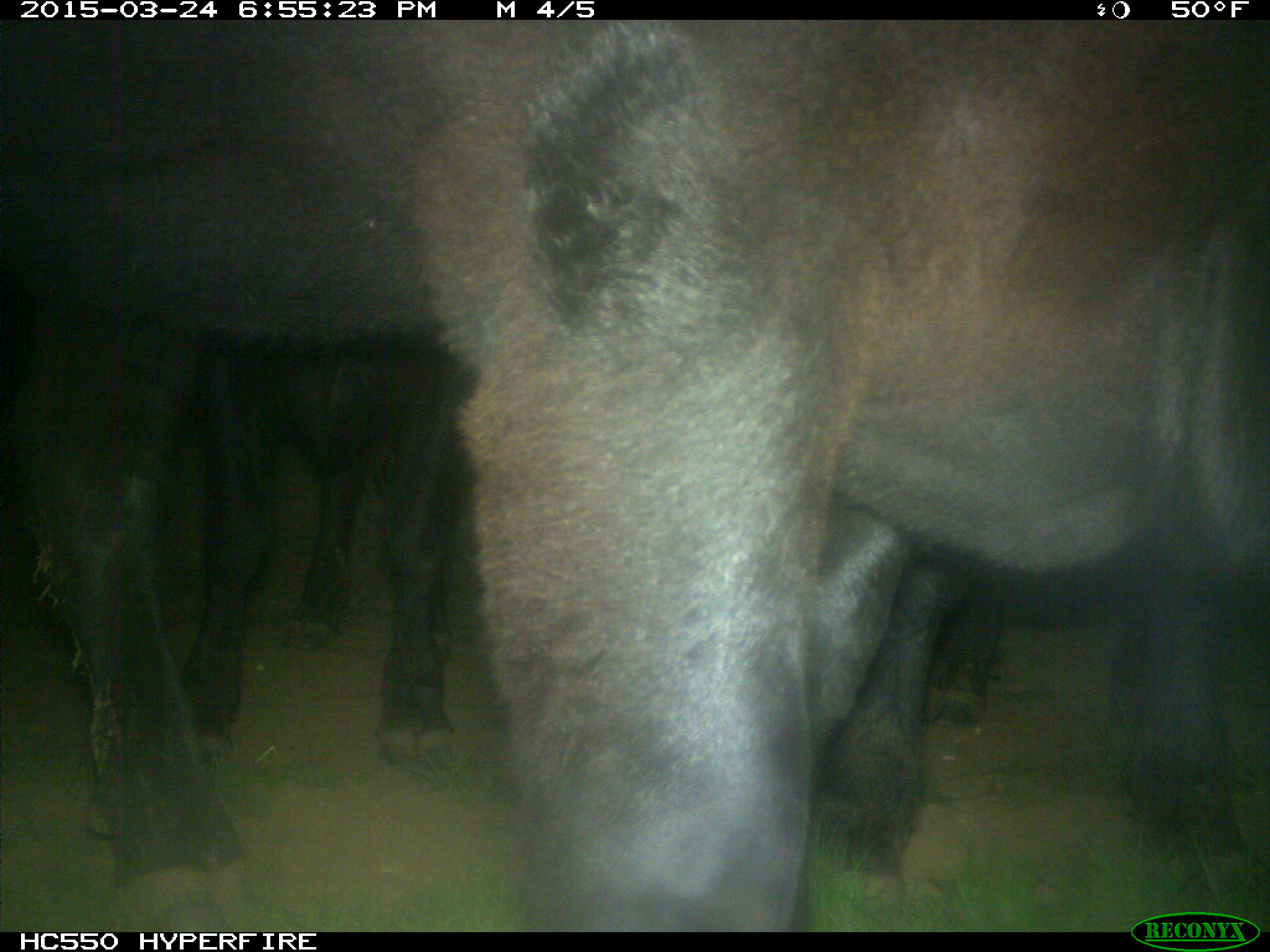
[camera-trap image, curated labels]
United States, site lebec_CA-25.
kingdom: Animalia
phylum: Chordata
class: Mammalia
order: Artiodactyla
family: Bovidae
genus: Bos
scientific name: Bos taurus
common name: domestic cow